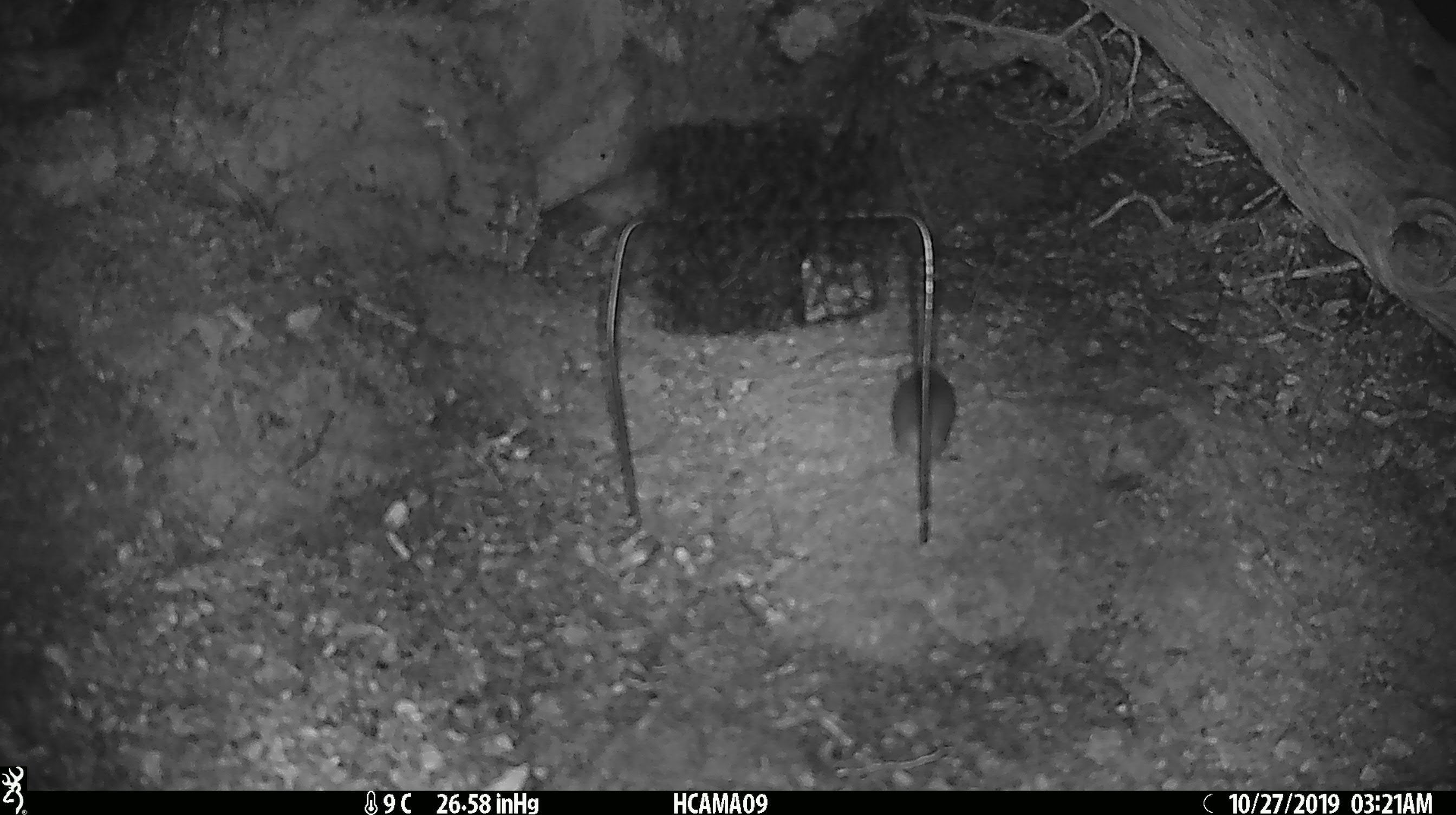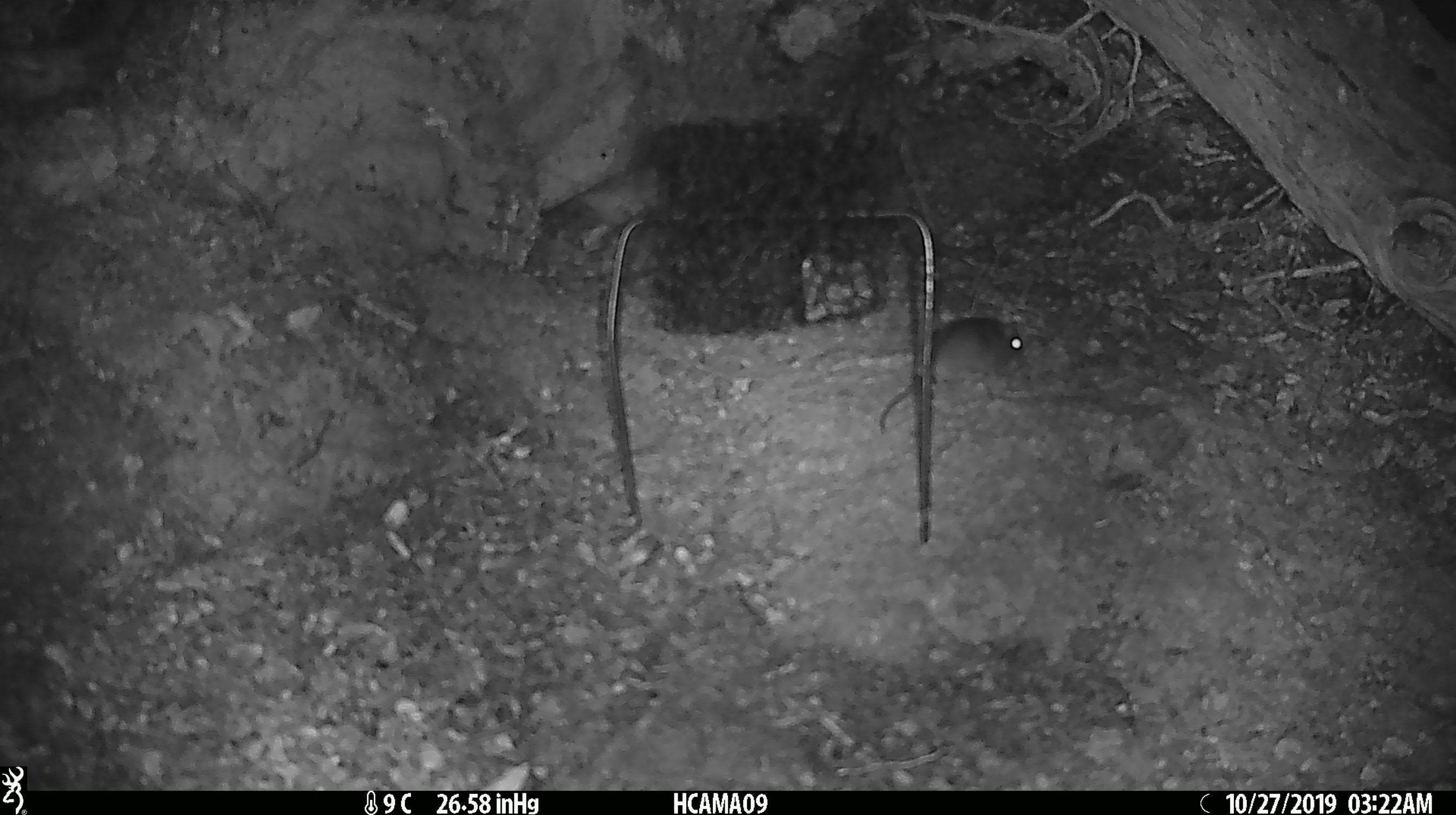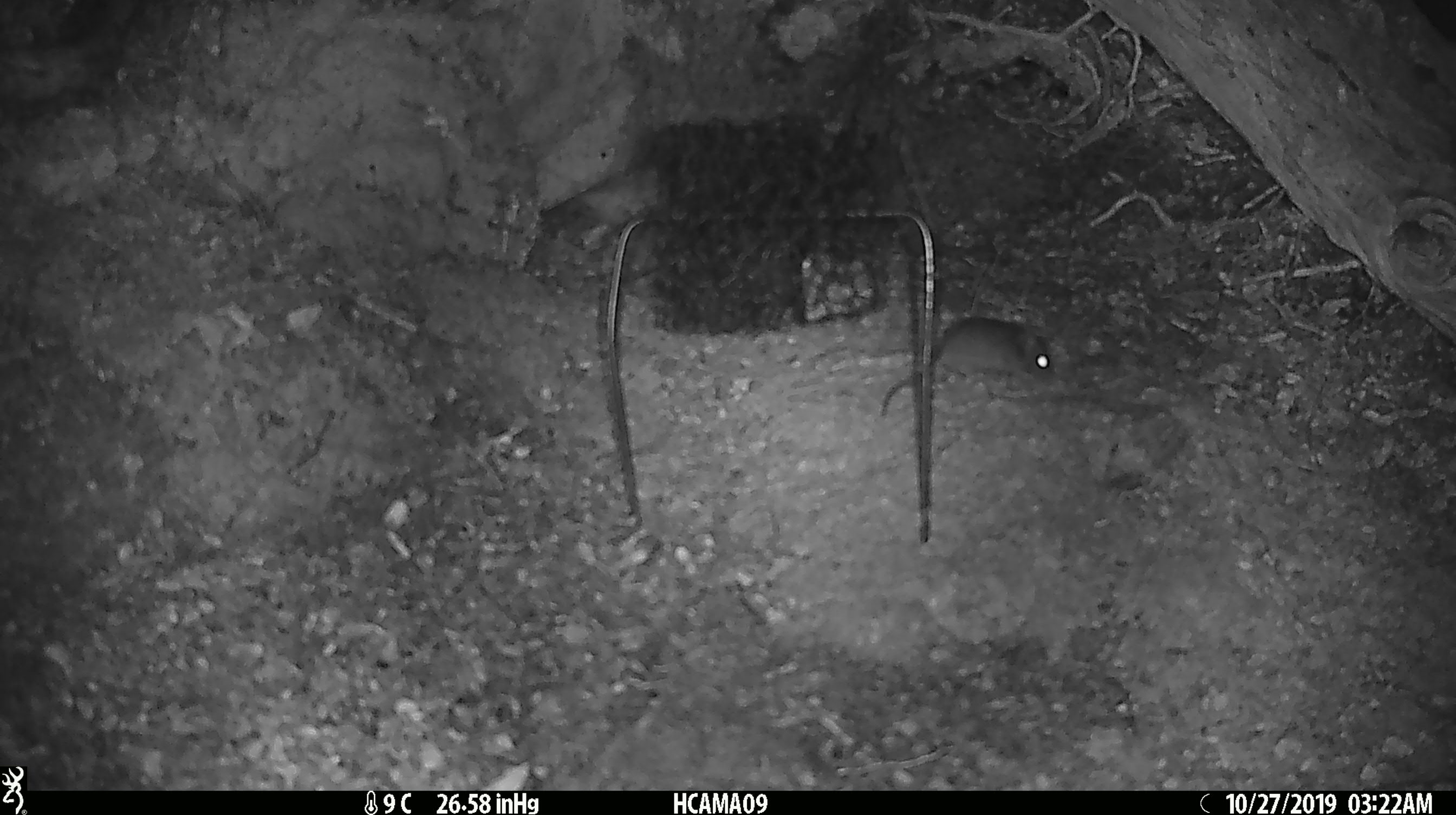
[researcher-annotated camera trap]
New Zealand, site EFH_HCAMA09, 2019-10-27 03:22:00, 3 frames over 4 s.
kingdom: Animalia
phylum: Chordata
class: Mammalia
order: Rodentia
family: Muridae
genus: Mus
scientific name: Mus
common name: mouse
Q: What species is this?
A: Mouse (Mus).